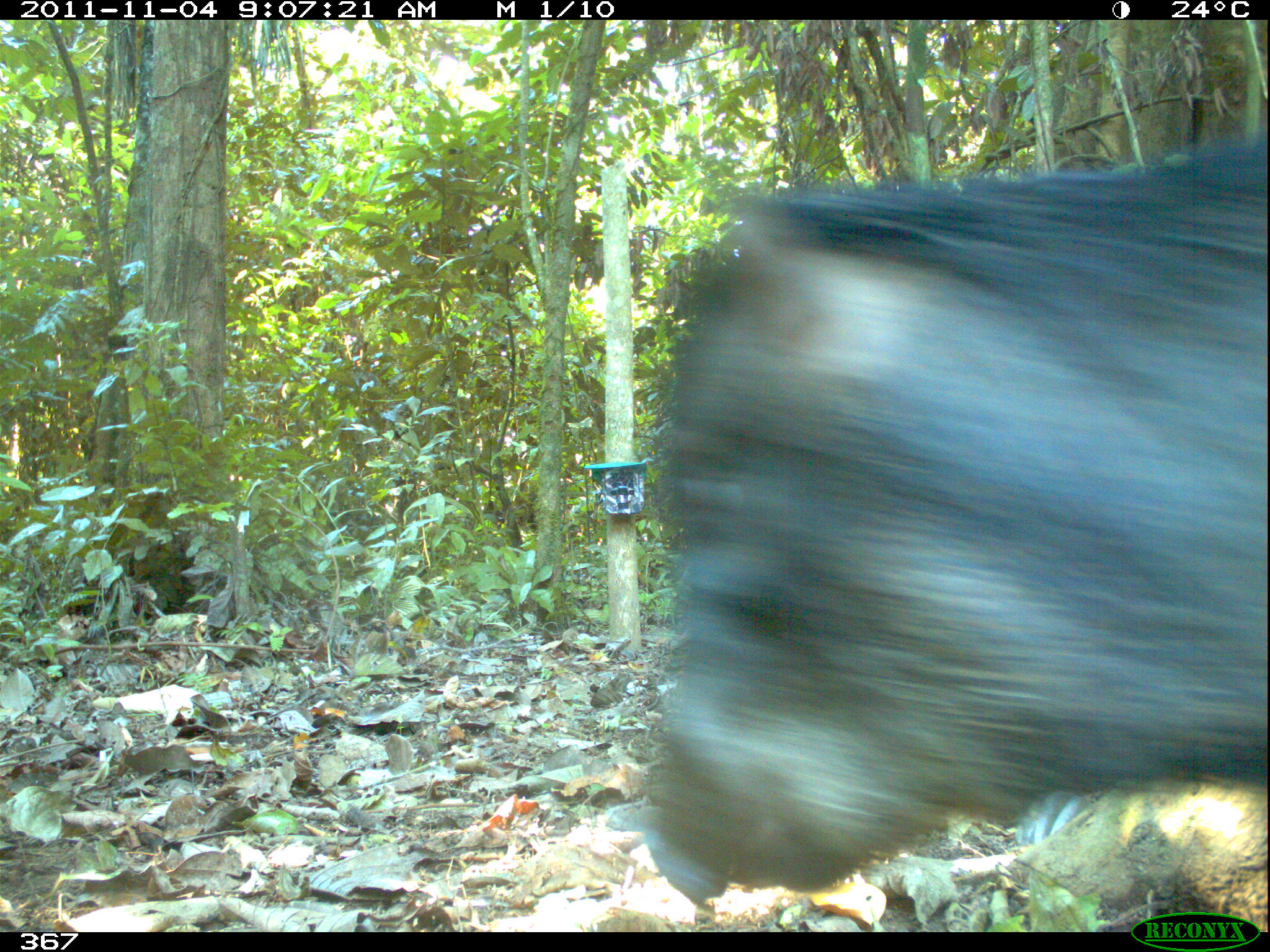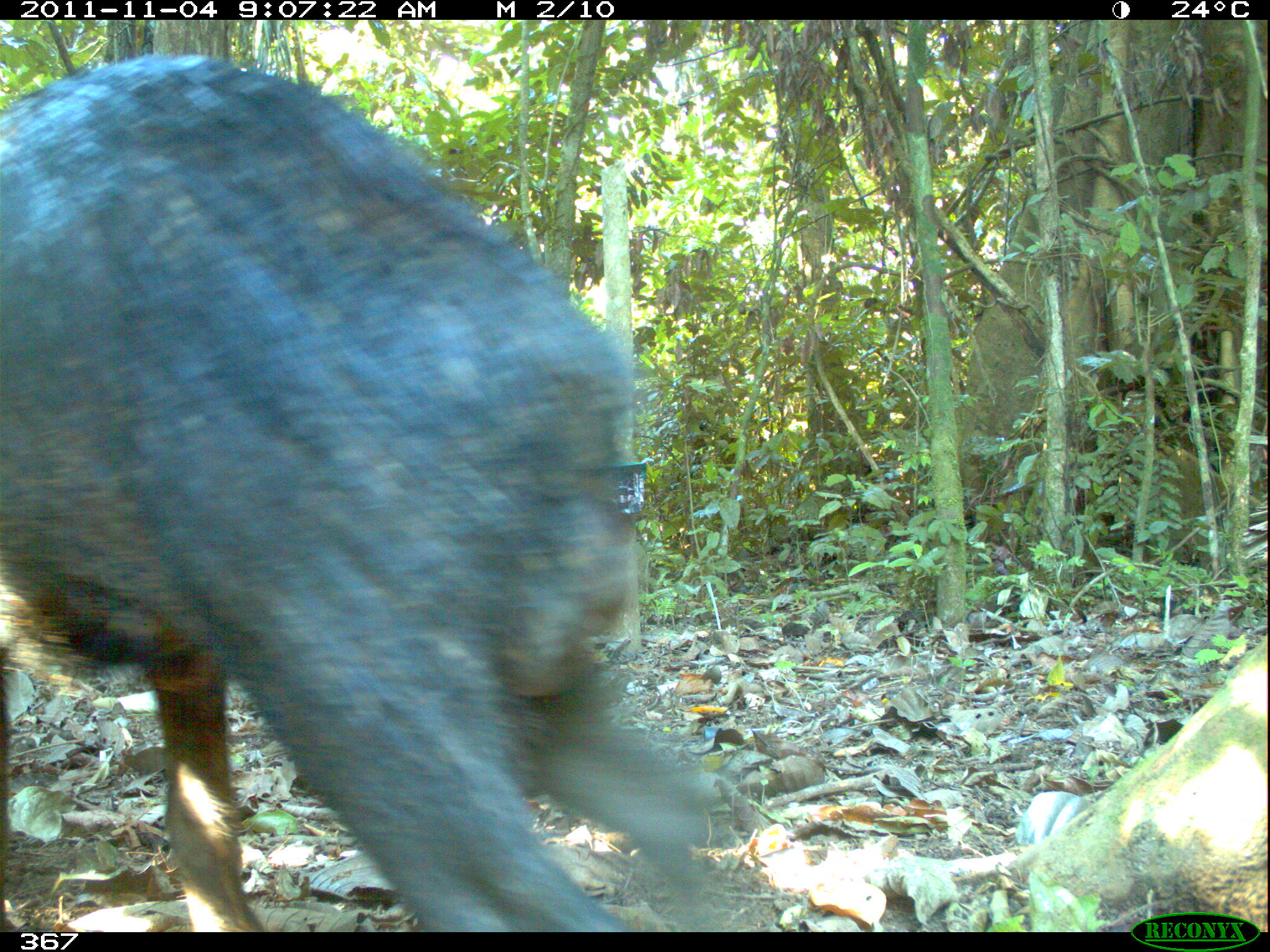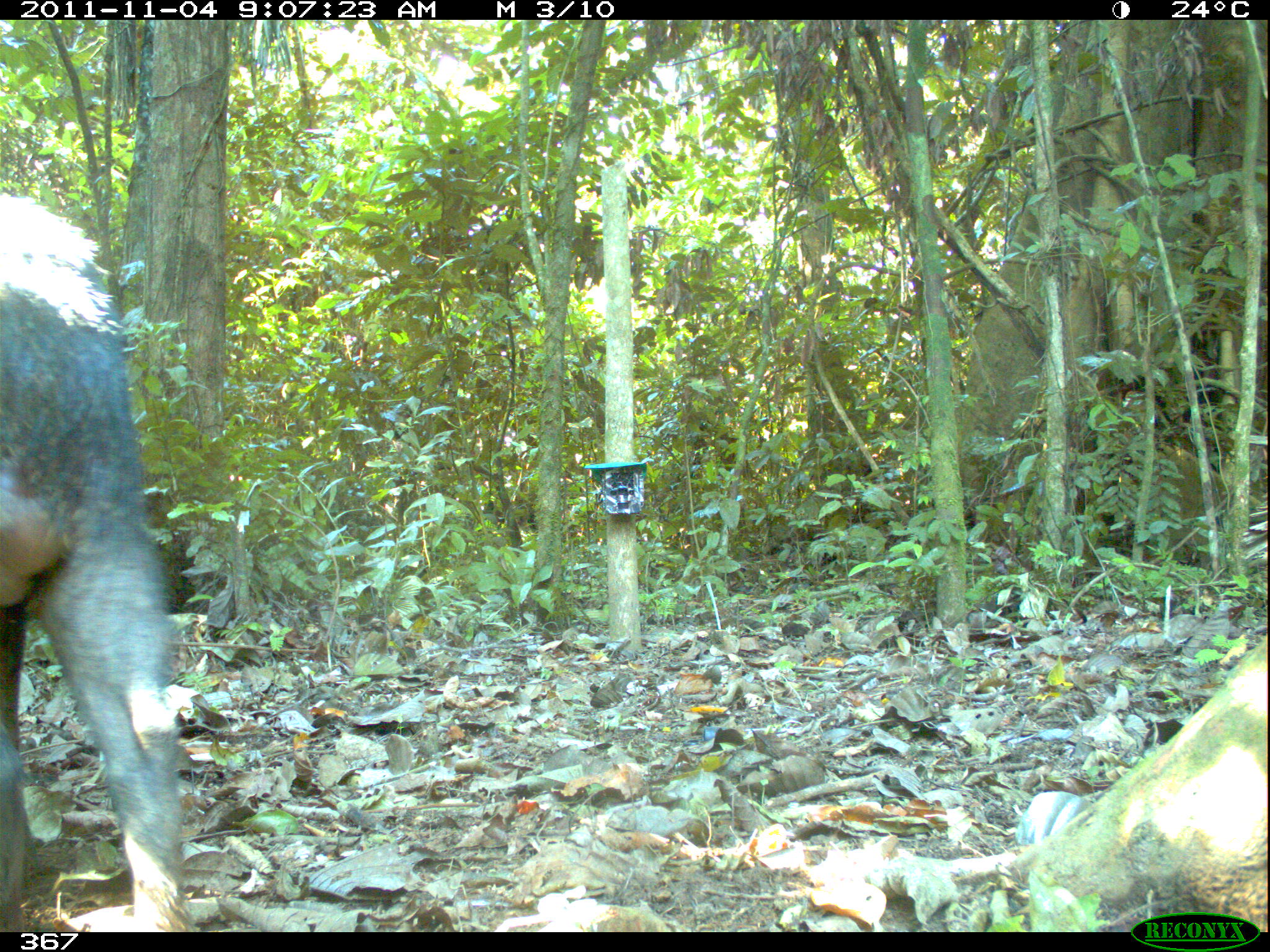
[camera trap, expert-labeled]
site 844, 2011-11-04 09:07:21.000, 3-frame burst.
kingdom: Animalia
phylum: Chordata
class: Mammalia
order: Artiodactyla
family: Tayassuidae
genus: Tayassu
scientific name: Tayassu pecari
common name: white-lipped peccary